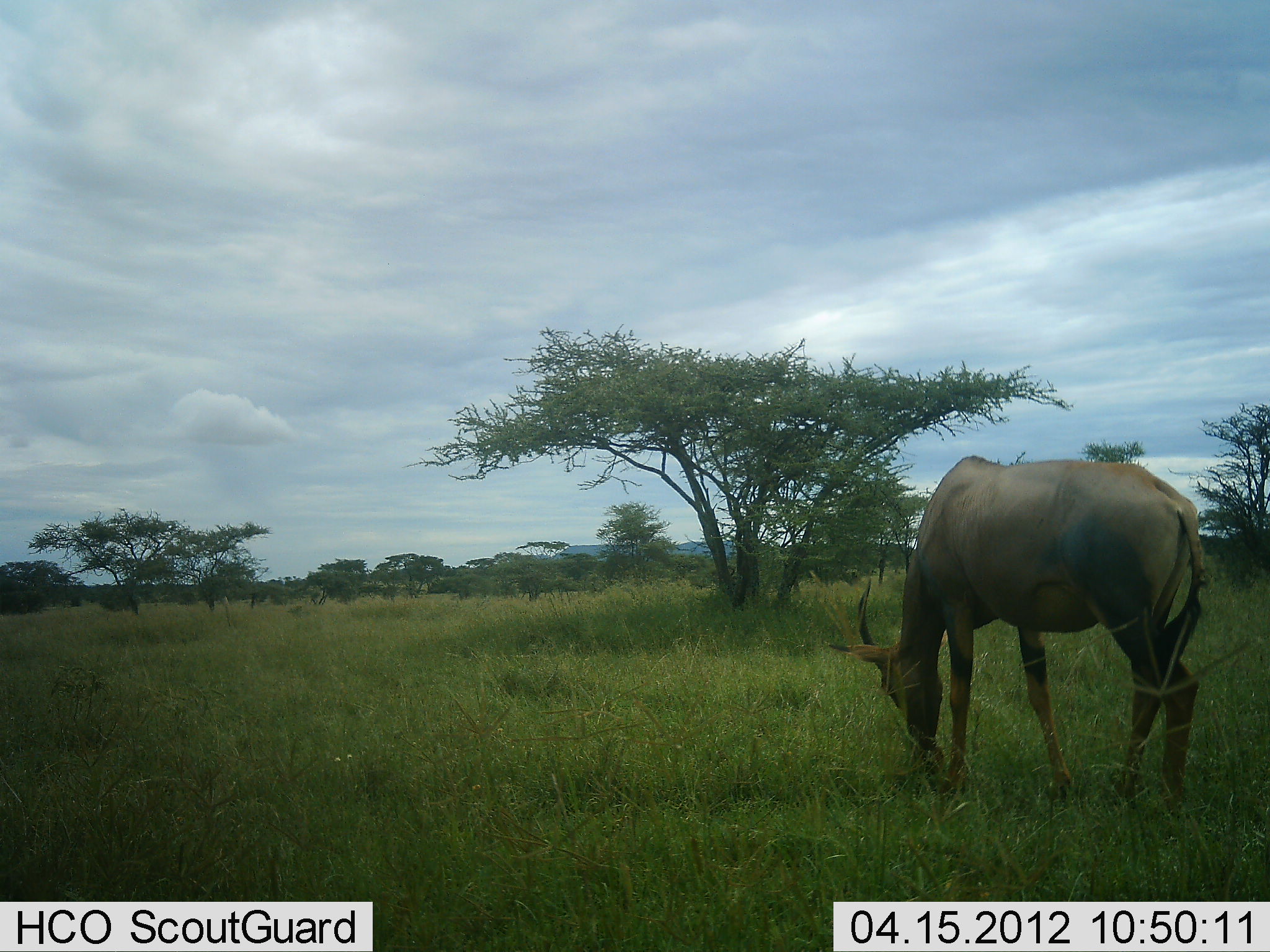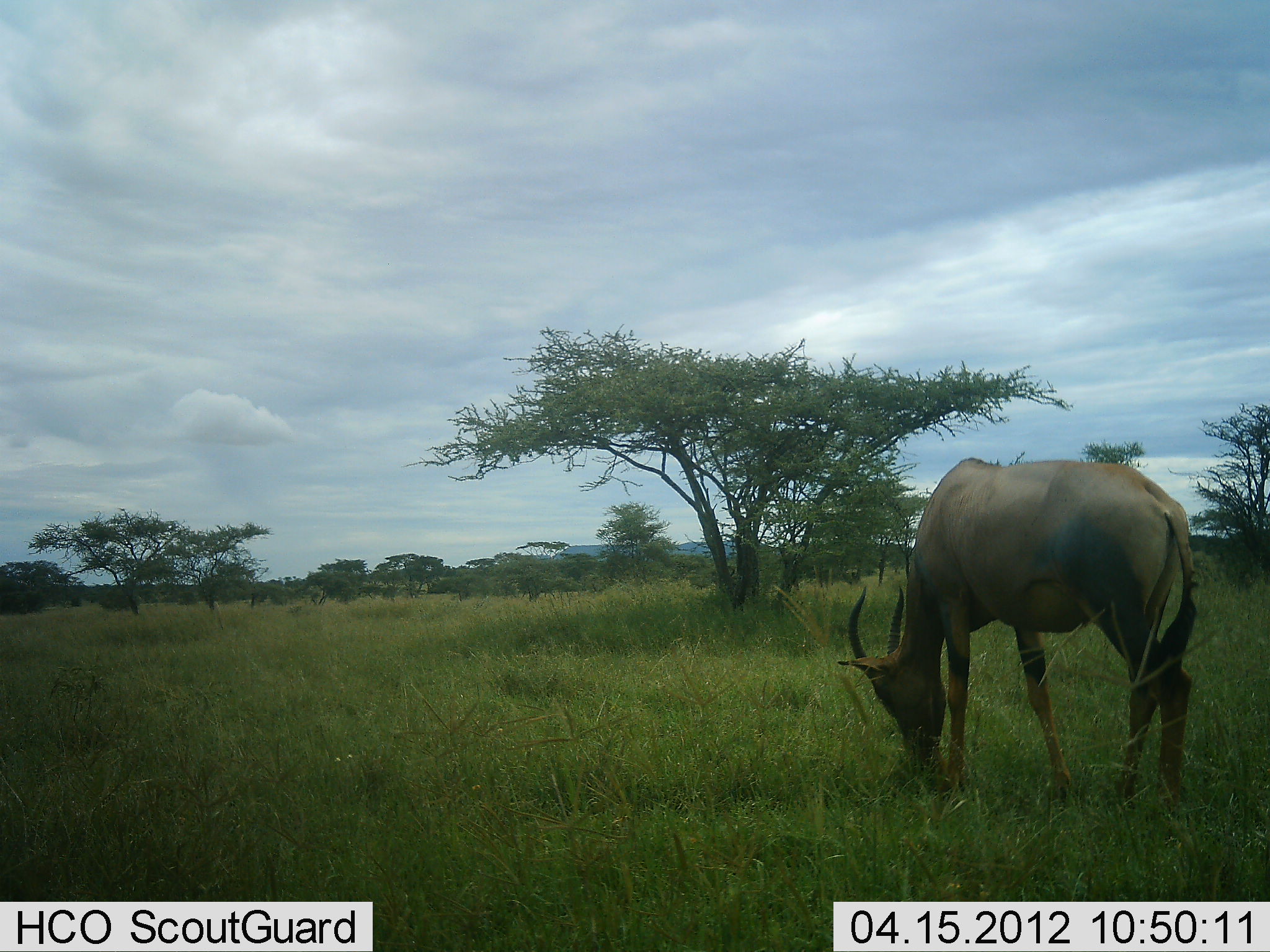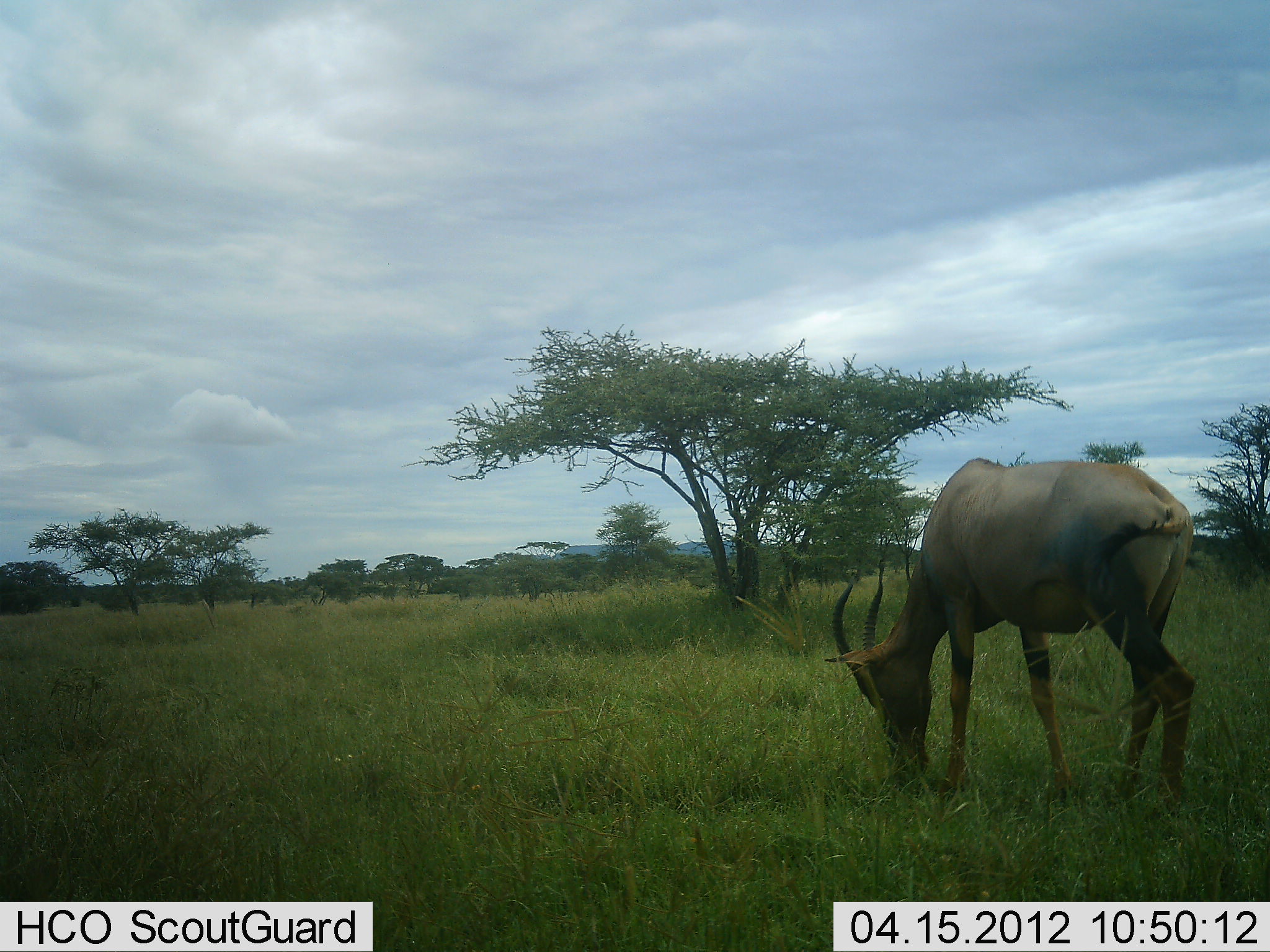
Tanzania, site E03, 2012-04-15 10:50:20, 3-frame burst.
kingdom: Animalia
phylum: Chordata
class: Mammalia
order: Artiodactyla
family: Bovidae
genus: Damaliscus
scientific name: Damaliscus lunatus jimela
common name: topi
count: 1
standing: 12%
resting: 0%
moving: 0%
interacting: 0%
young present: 0%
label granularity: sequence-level